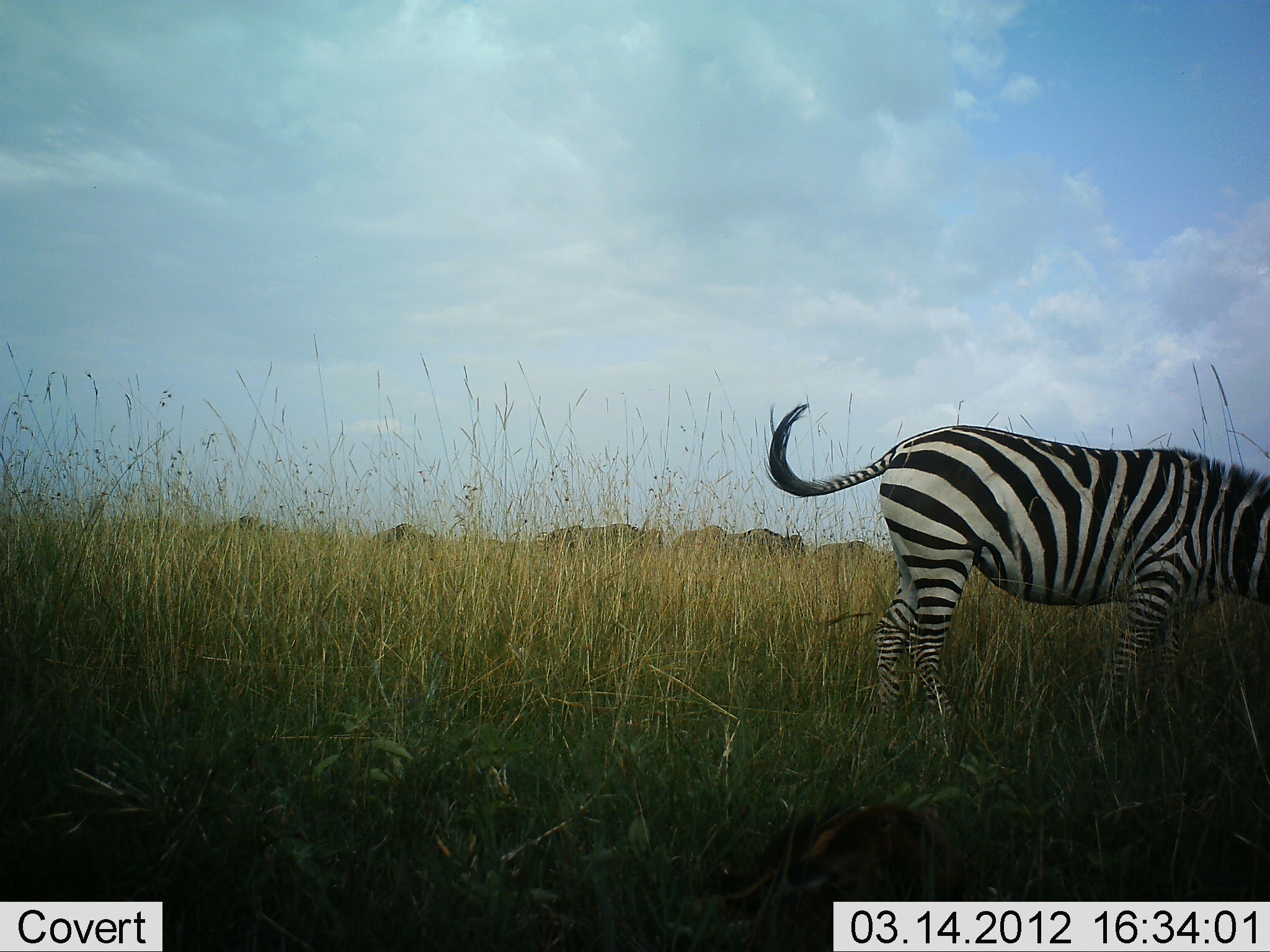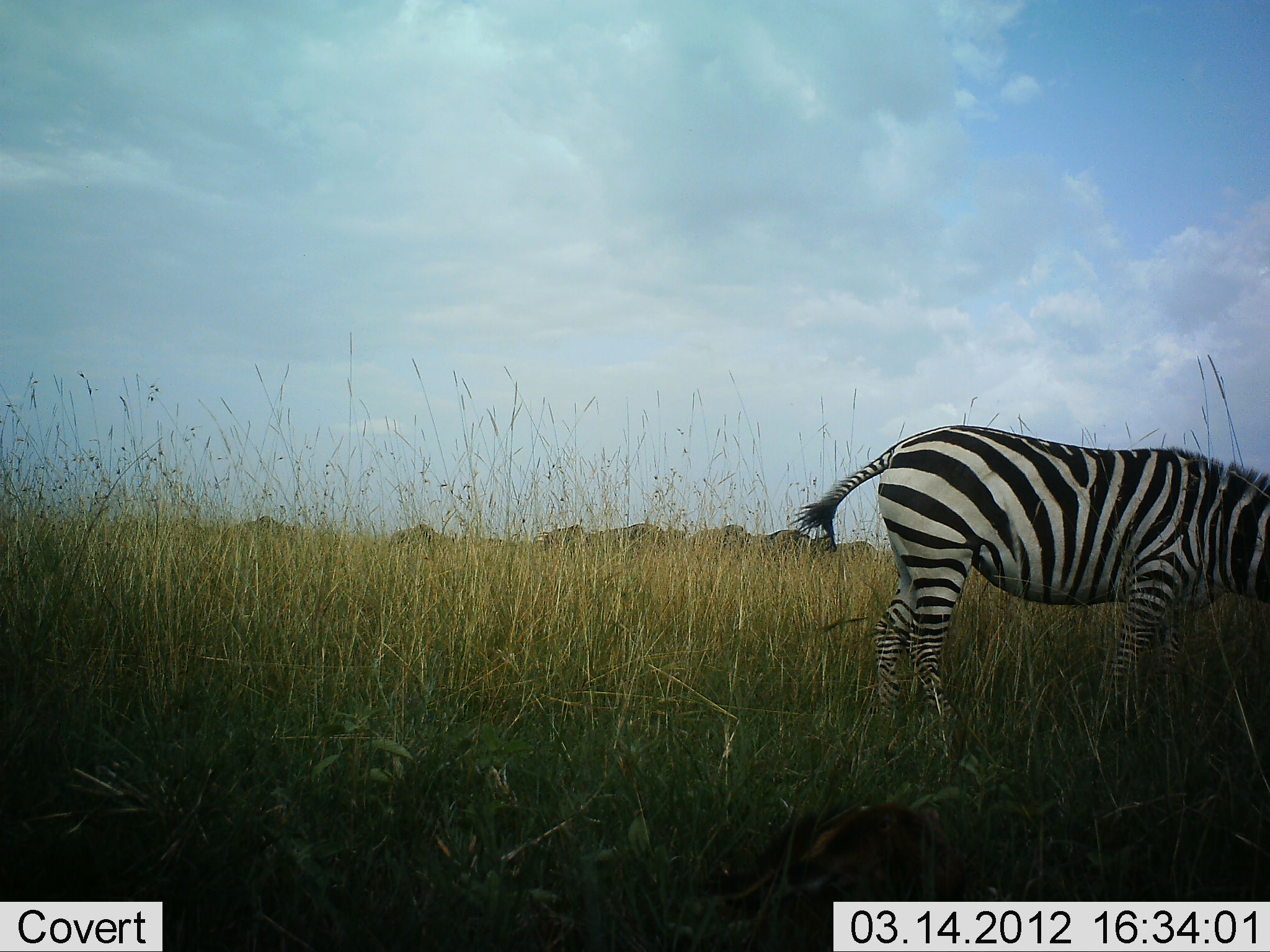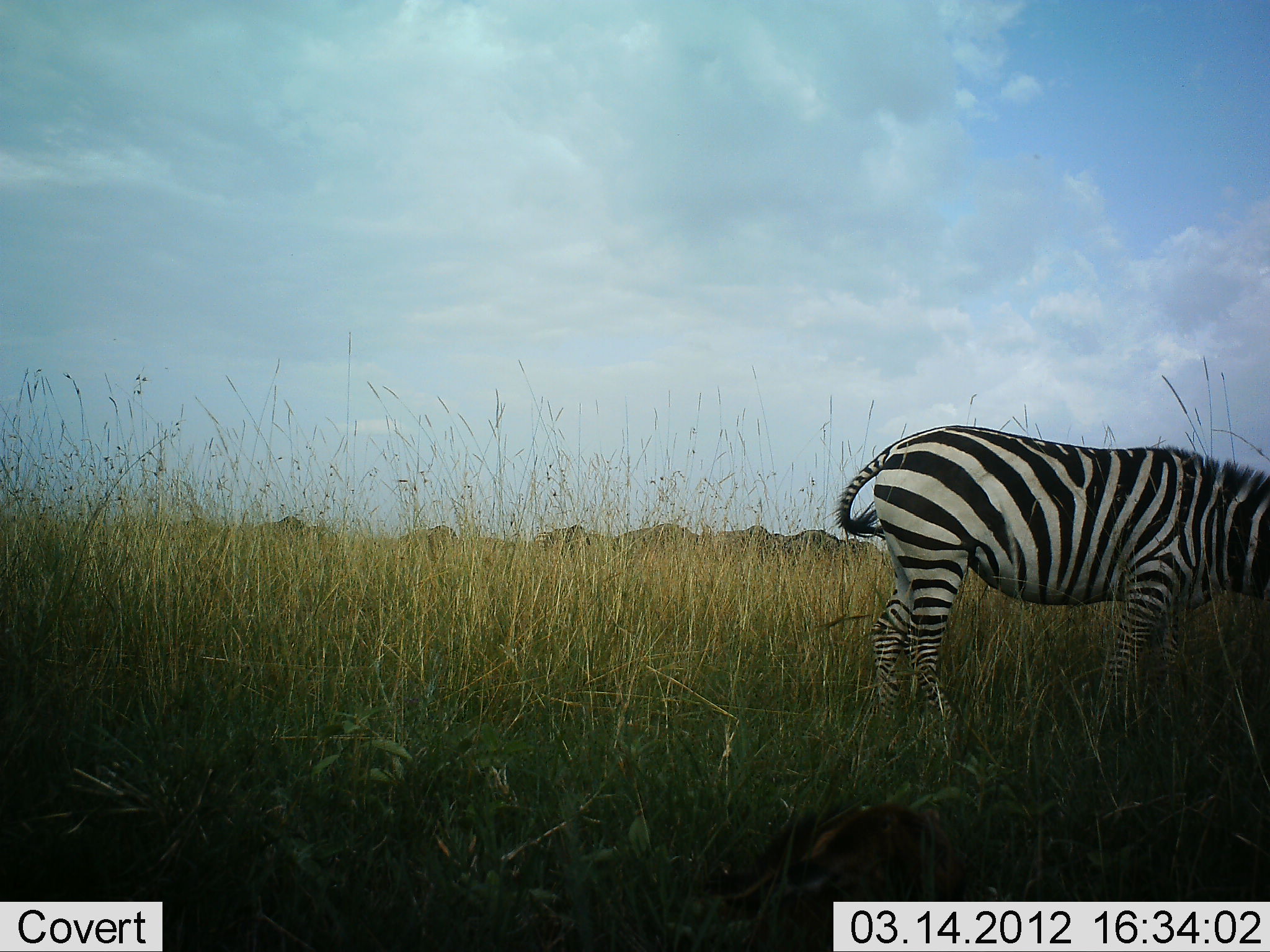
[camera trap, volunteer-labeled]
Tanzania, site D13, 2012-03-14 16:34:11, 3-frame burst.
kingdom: Animalia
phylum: Chordata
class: Mammalia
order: Perissodactyla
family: Equidae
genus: Equus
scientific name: Equus quagga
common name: plains zebra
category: zebra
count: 1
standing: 58%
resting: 0%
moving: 6%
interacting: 0%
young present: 0%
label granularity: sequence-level